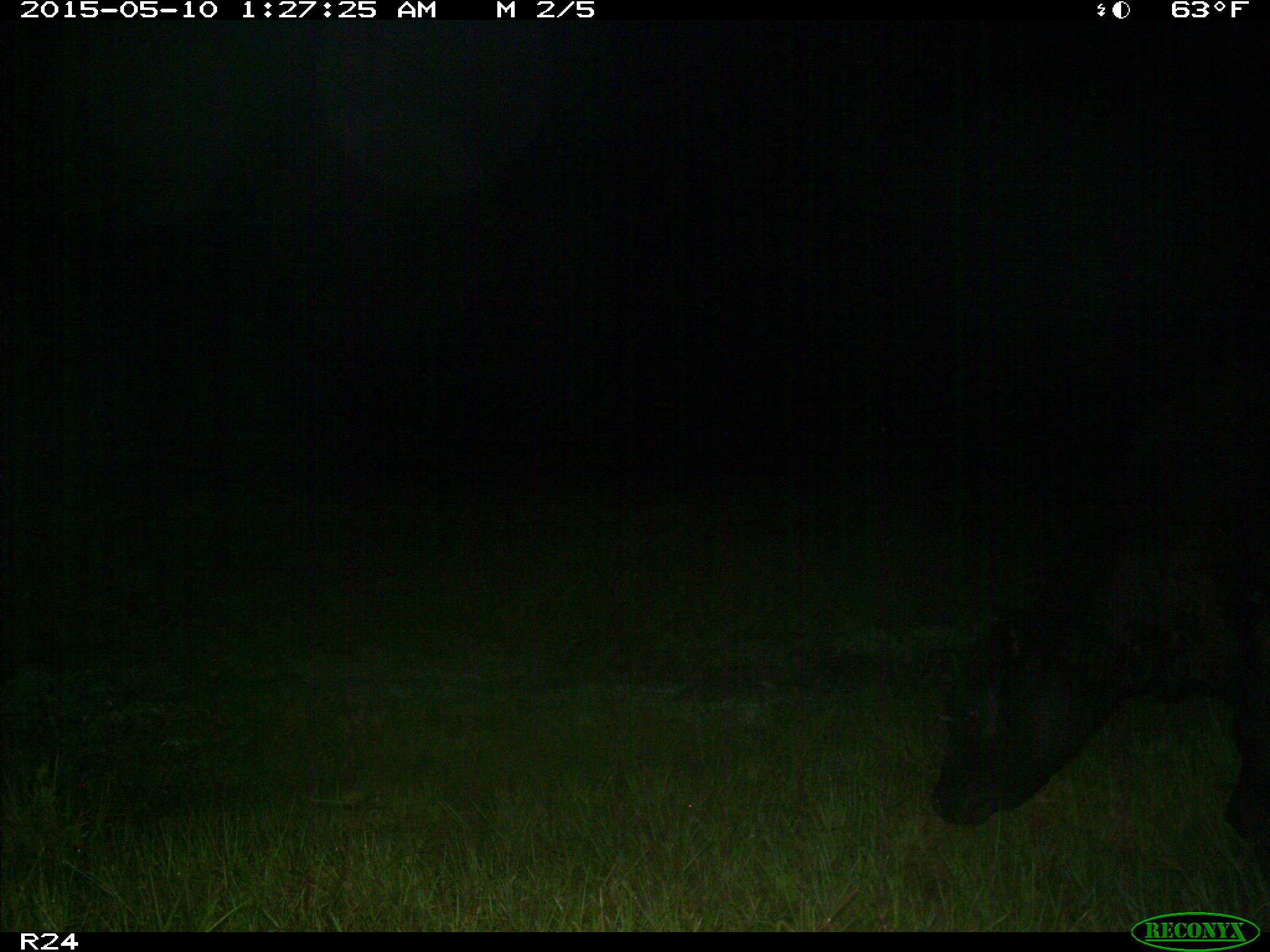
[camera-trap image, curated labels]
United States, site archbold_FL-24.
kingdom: Animalia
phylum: Chordata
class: Mammalia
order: Artiodactyla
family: Bovidae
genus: Bos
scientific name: Bos taurus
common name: domestic cow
Bos taurus (domestic cow).